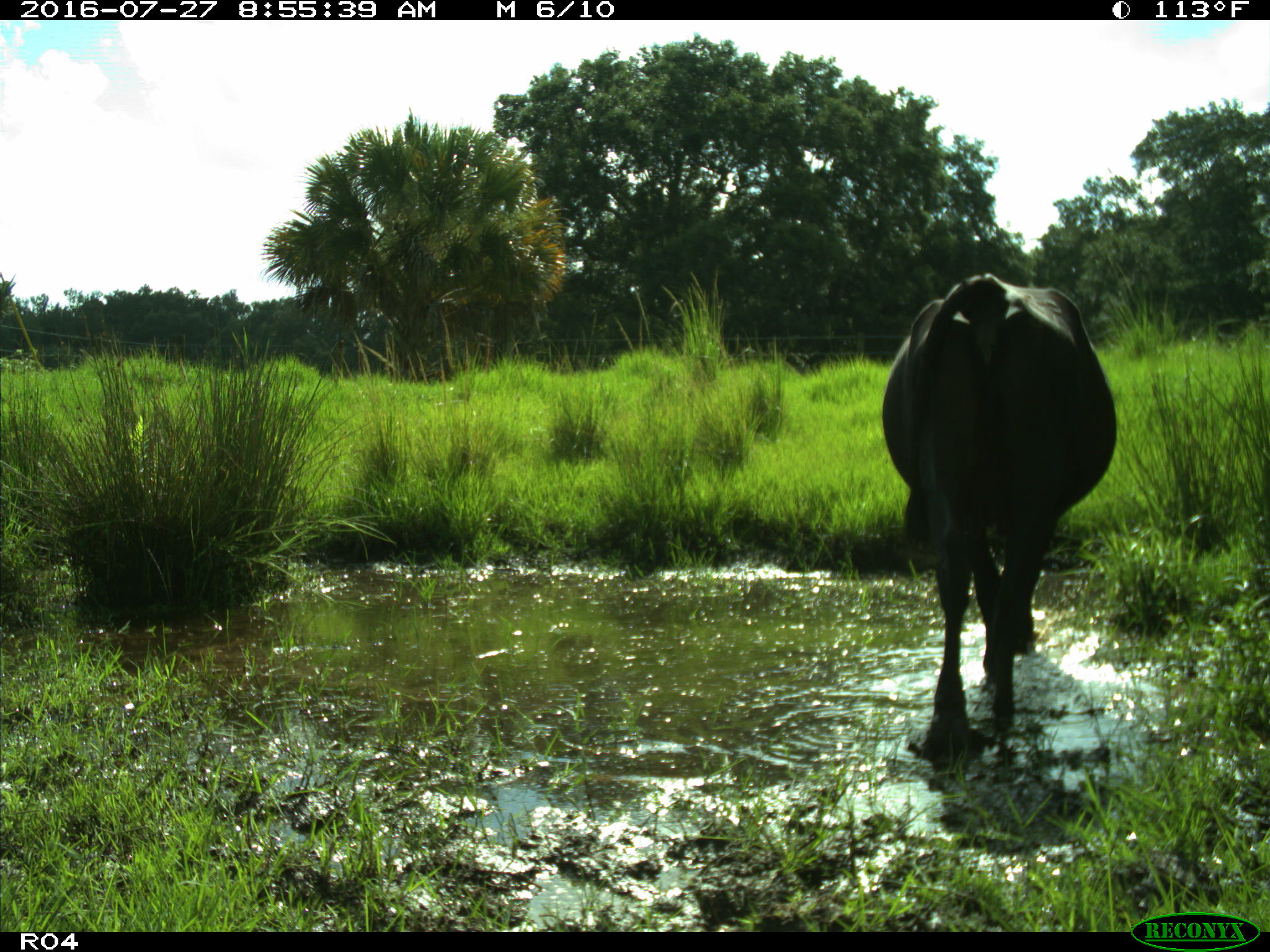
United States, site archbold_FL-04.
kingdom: Animalia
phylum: Chordata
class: Mammalia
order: Artiodactyla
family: Bovidae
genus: Bos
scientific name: Bos taurus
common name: domestic cow